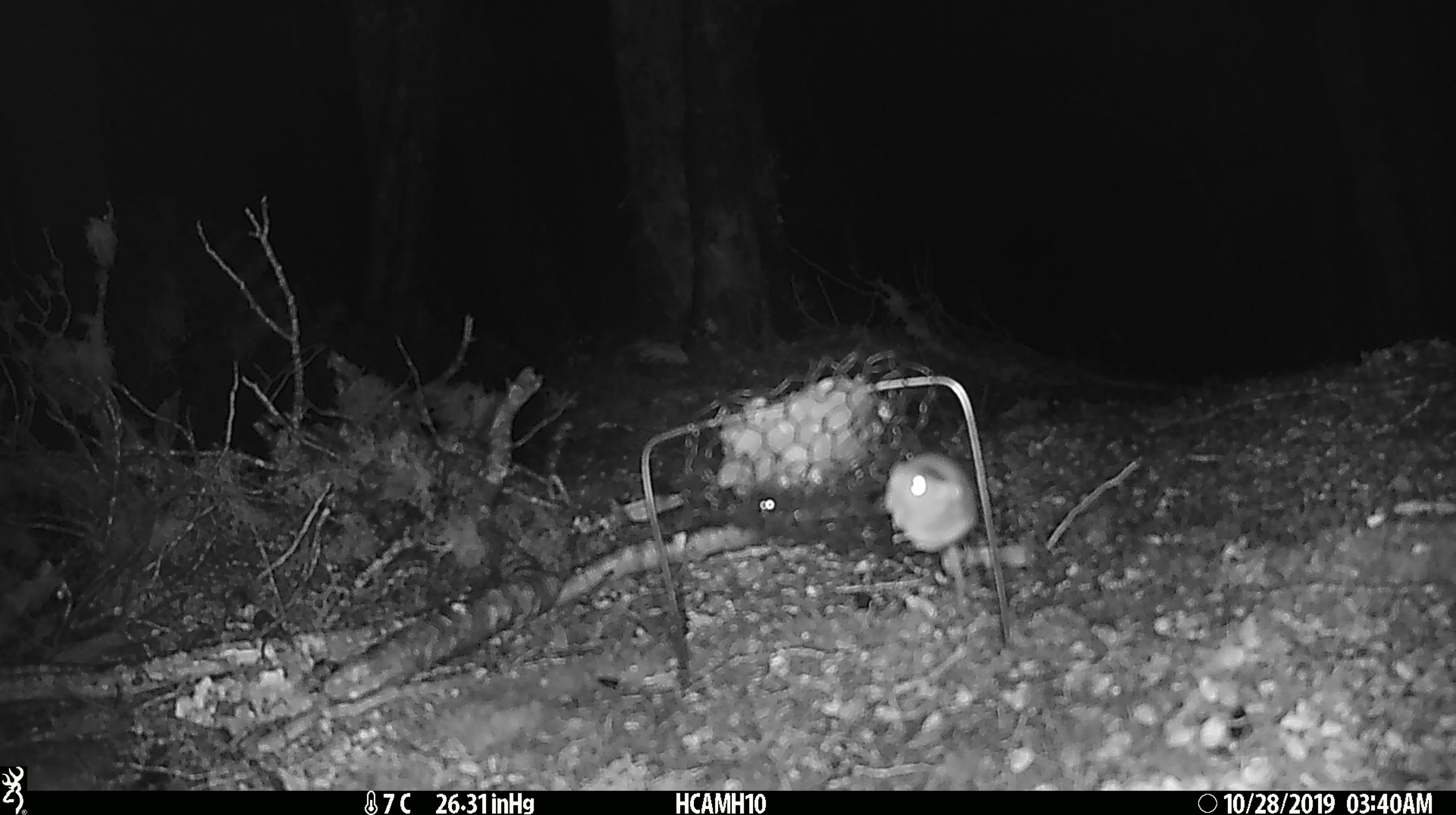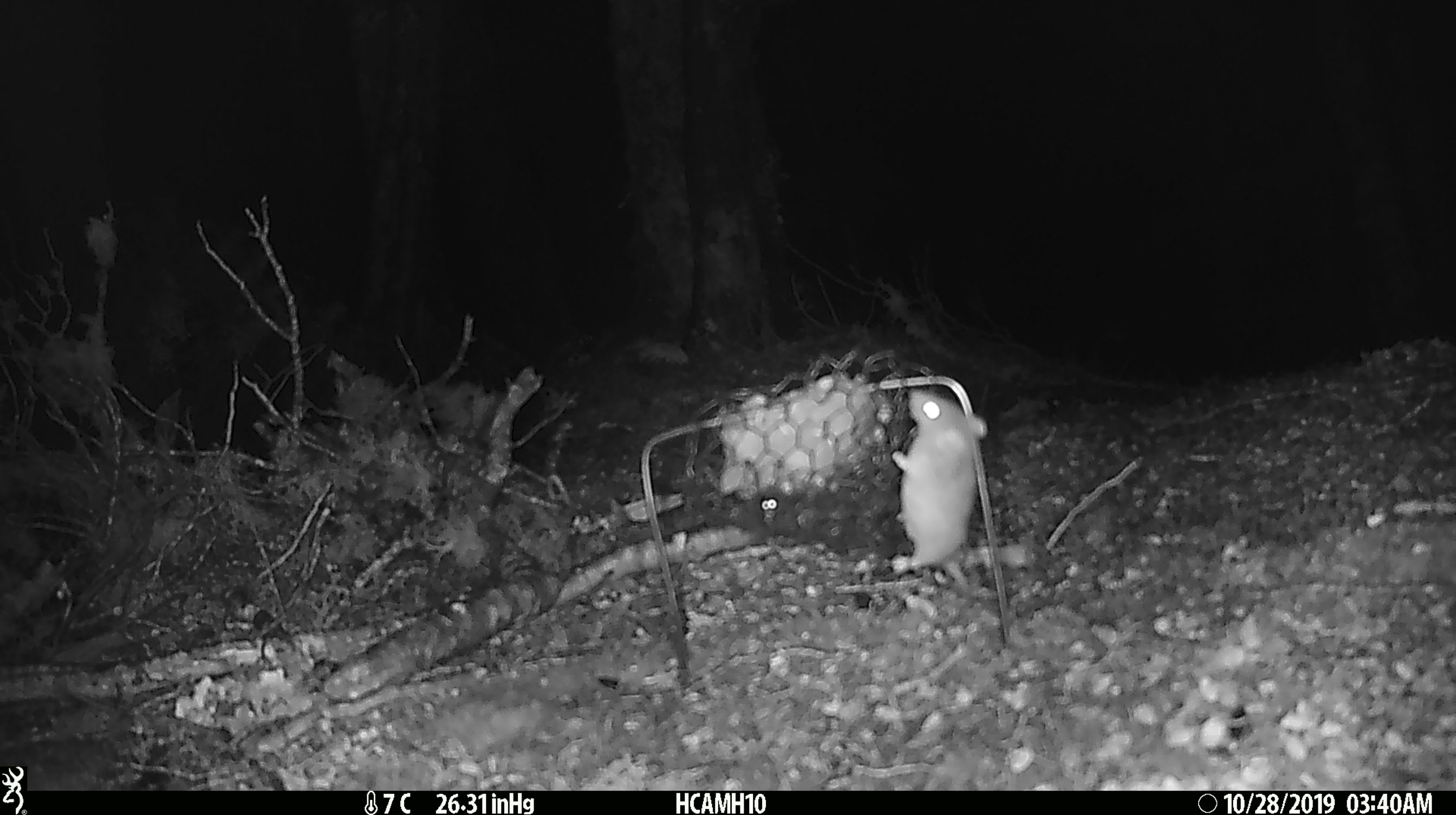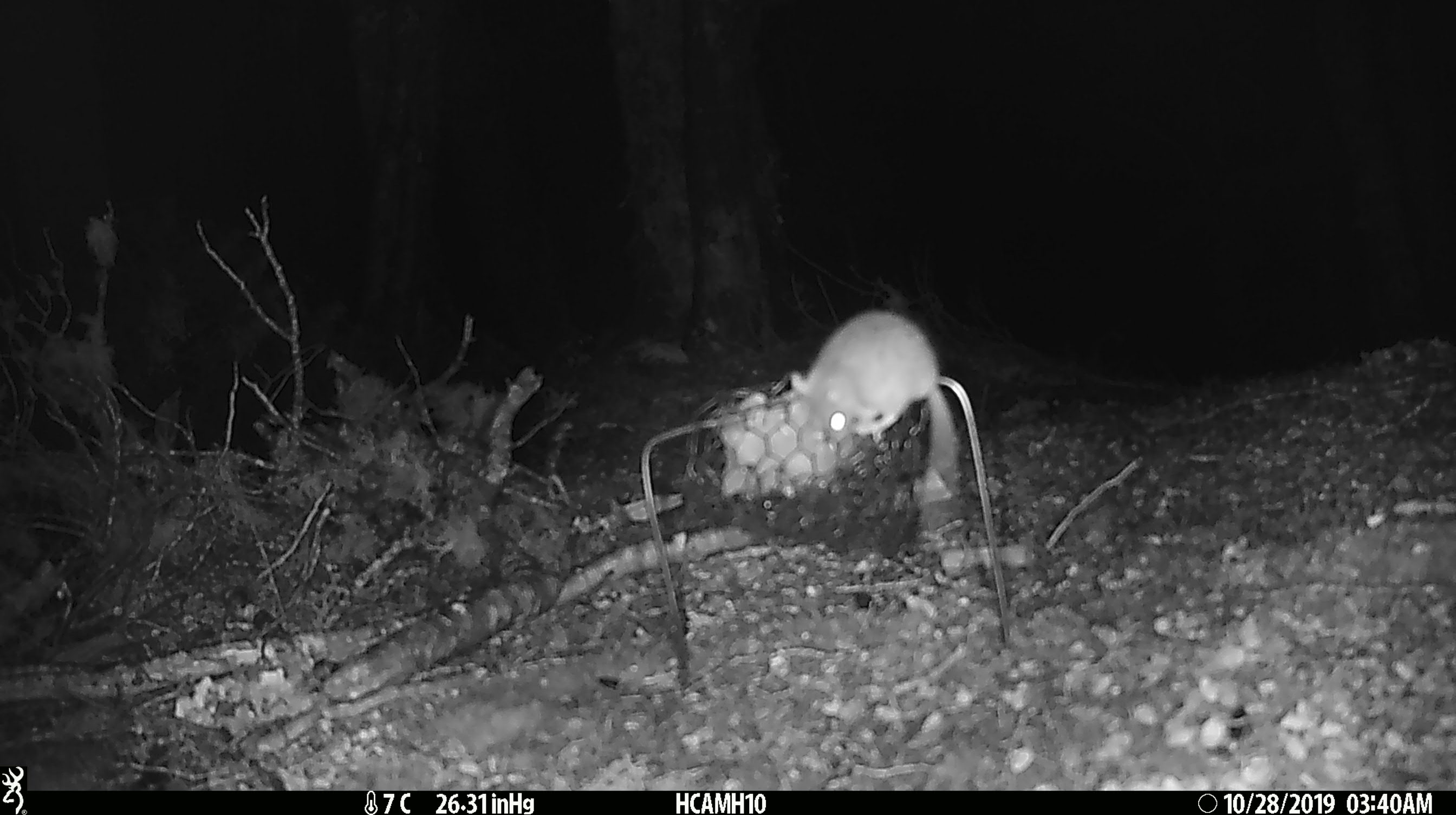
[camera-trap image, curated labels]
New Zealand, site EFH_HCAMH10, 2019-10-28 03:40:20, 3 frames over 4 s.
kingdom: Animalia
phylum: Chordata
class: Mammalia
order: Rodentia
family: Muridae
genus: Mus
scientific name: Mus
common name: mouse